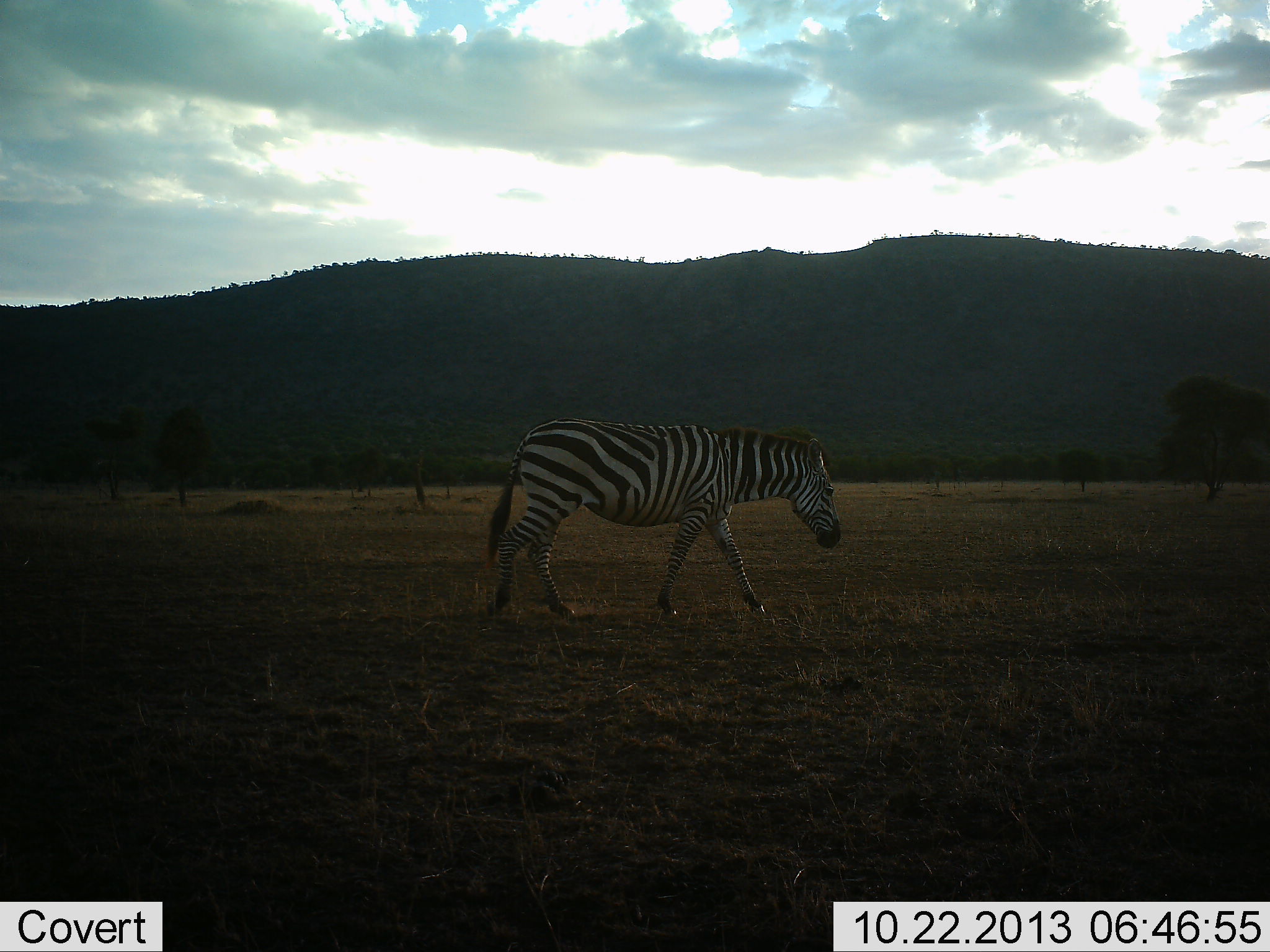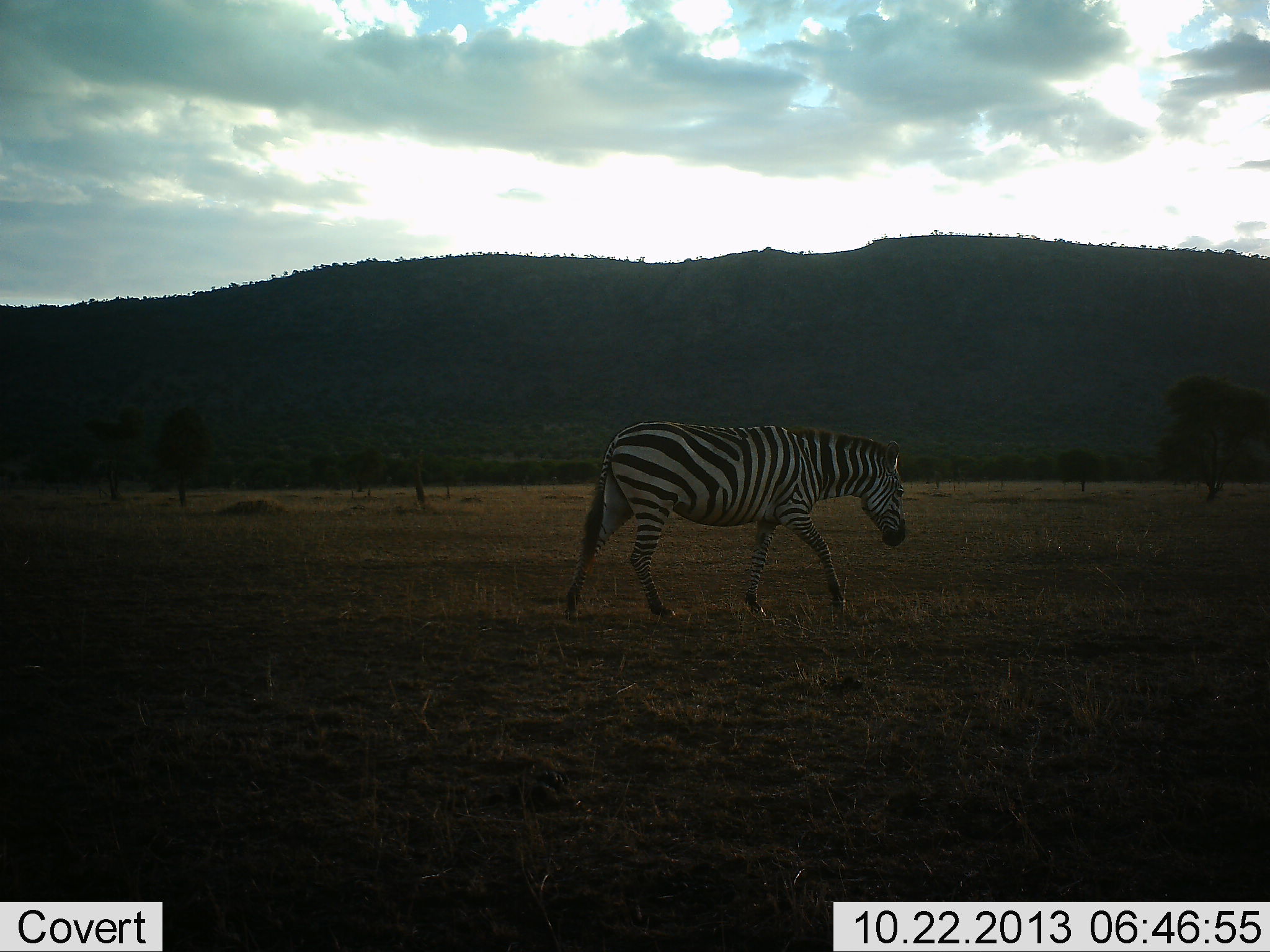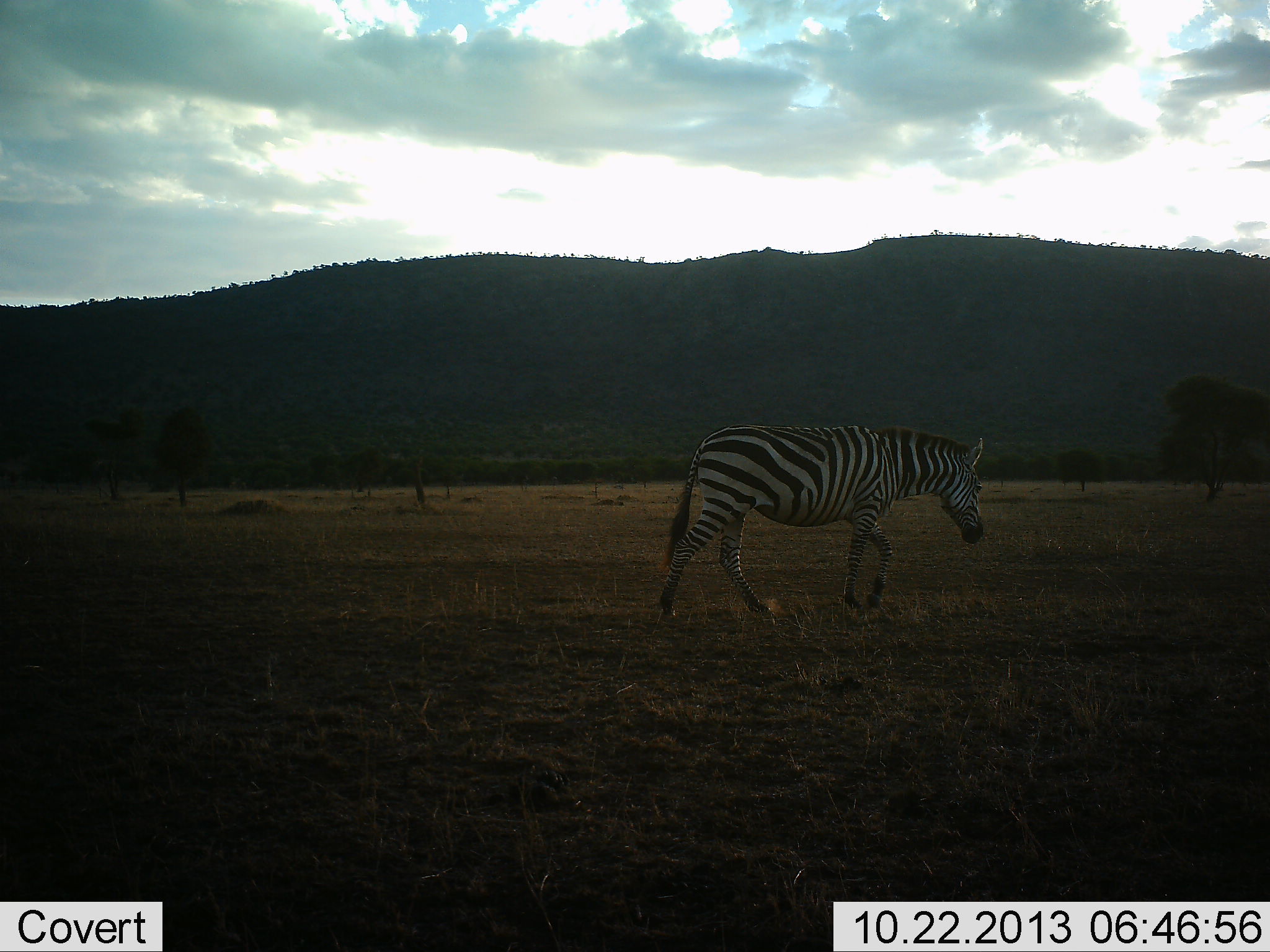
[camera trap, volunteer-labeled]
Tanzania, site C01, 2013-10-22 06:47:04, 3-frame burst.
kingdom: Animalia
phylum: Chordata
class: Mammalia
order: Perissodactyla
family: Equidae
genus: Equus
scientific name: Equus quagga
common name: plains zebra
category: zebra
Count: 1.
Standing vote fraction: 0%.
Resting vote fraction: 0%.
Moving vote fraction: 100%.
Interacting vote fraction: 0%.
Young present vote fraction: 0%.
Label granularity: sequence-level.